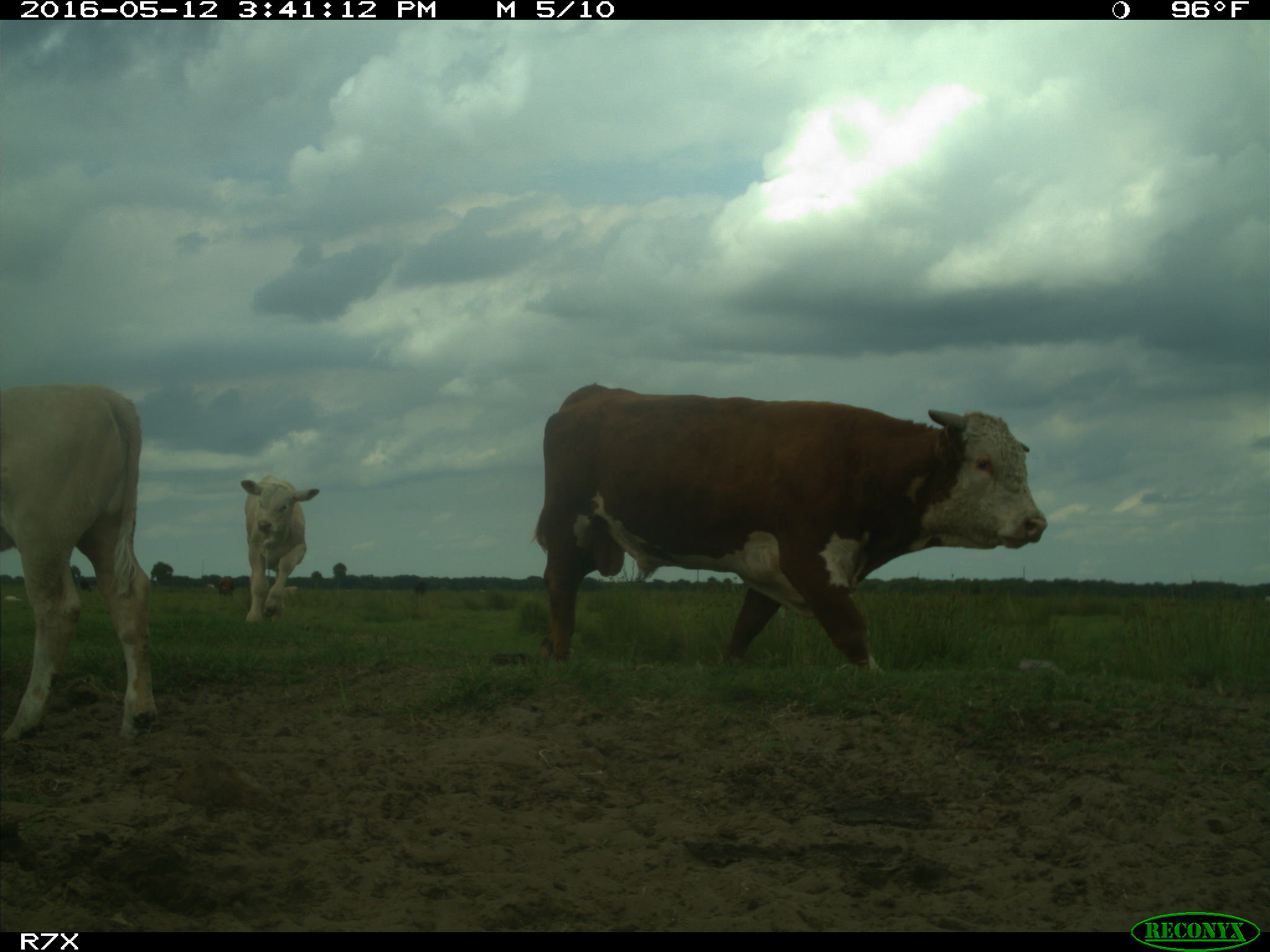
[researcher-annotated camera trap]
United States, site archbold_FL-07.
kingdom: Animalia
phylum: Chordata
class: Mammalia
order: Artiodactyla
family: Bovidae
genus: Bos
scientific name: Bos taurus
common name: domestic cow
Bos taurus (domestic cow).